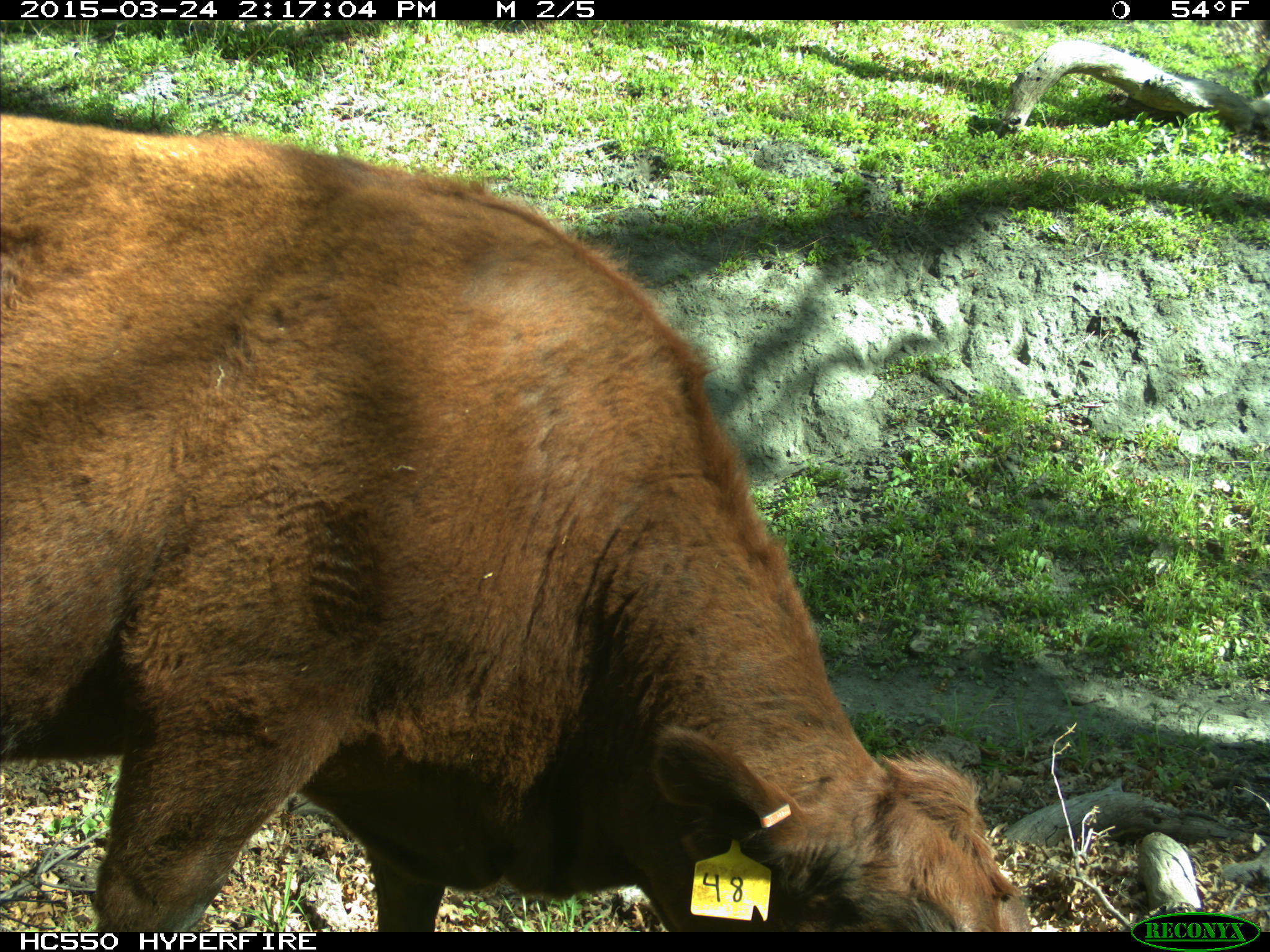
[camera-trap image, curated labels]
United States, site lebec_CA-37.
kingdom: Animalia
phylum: Chordata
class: Mammalia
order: Artiodactyla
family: Bovidae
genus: Bos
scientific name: Bos taurus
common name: domestic cow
Bos taurus (domestic cow).